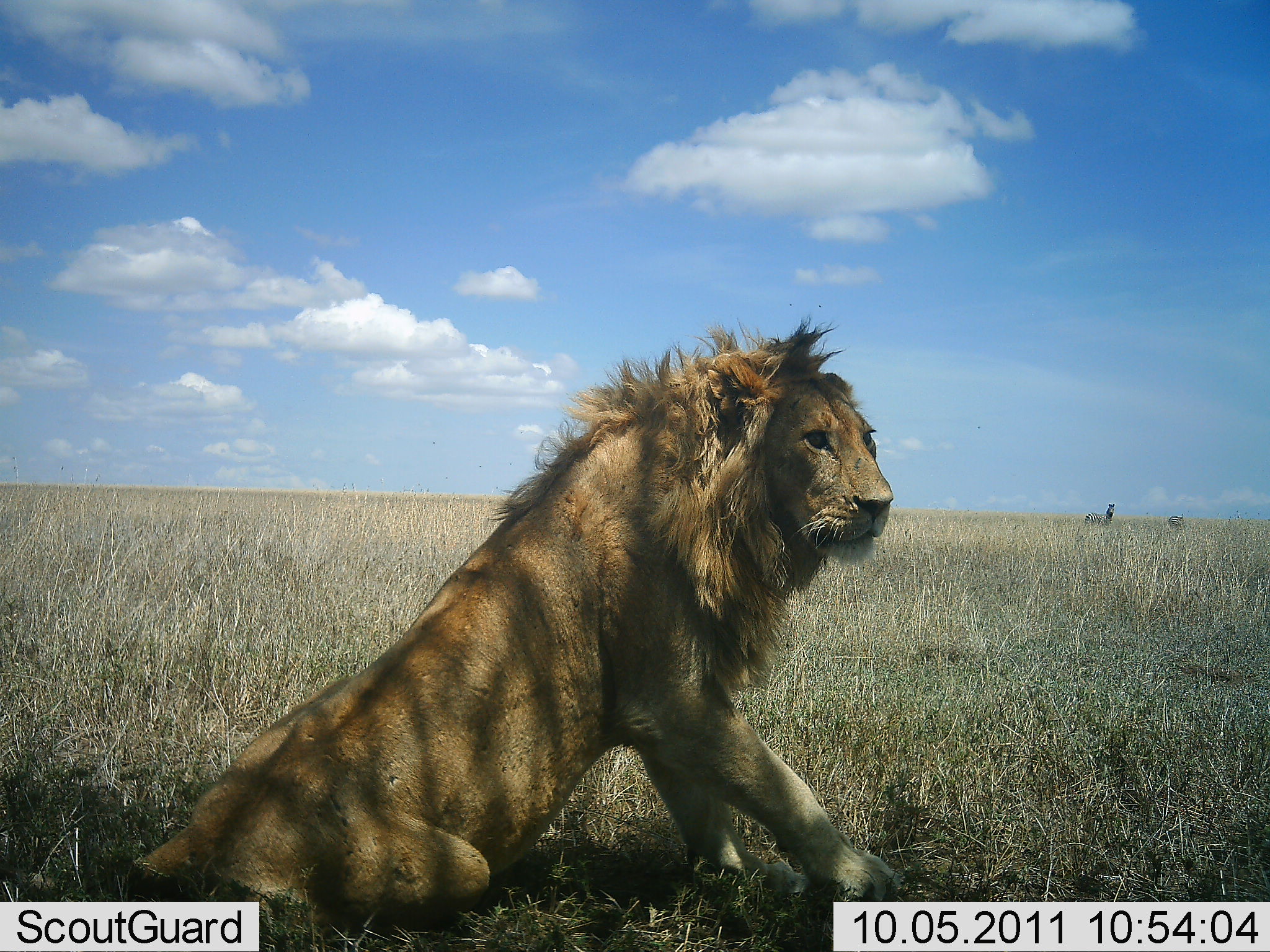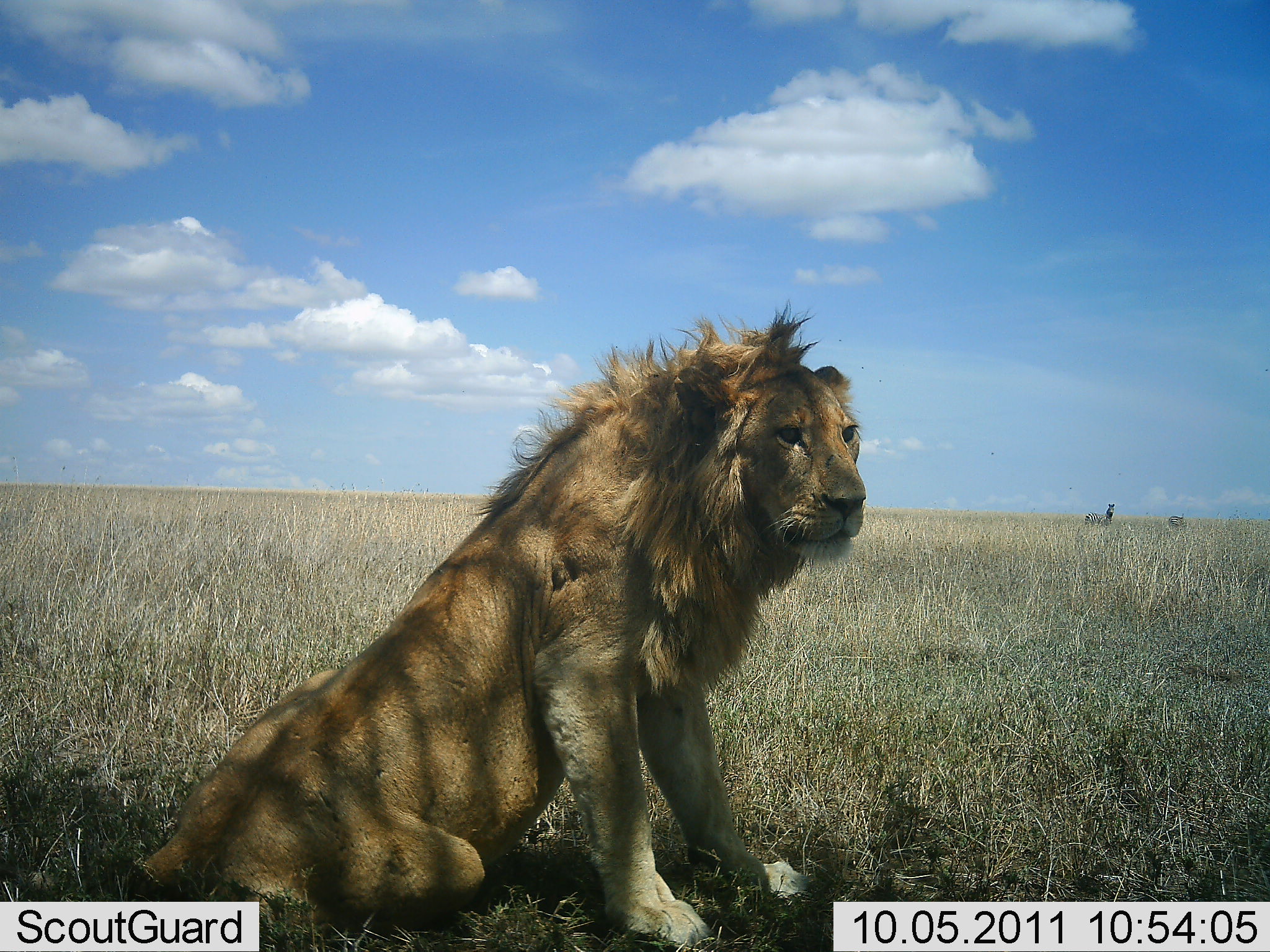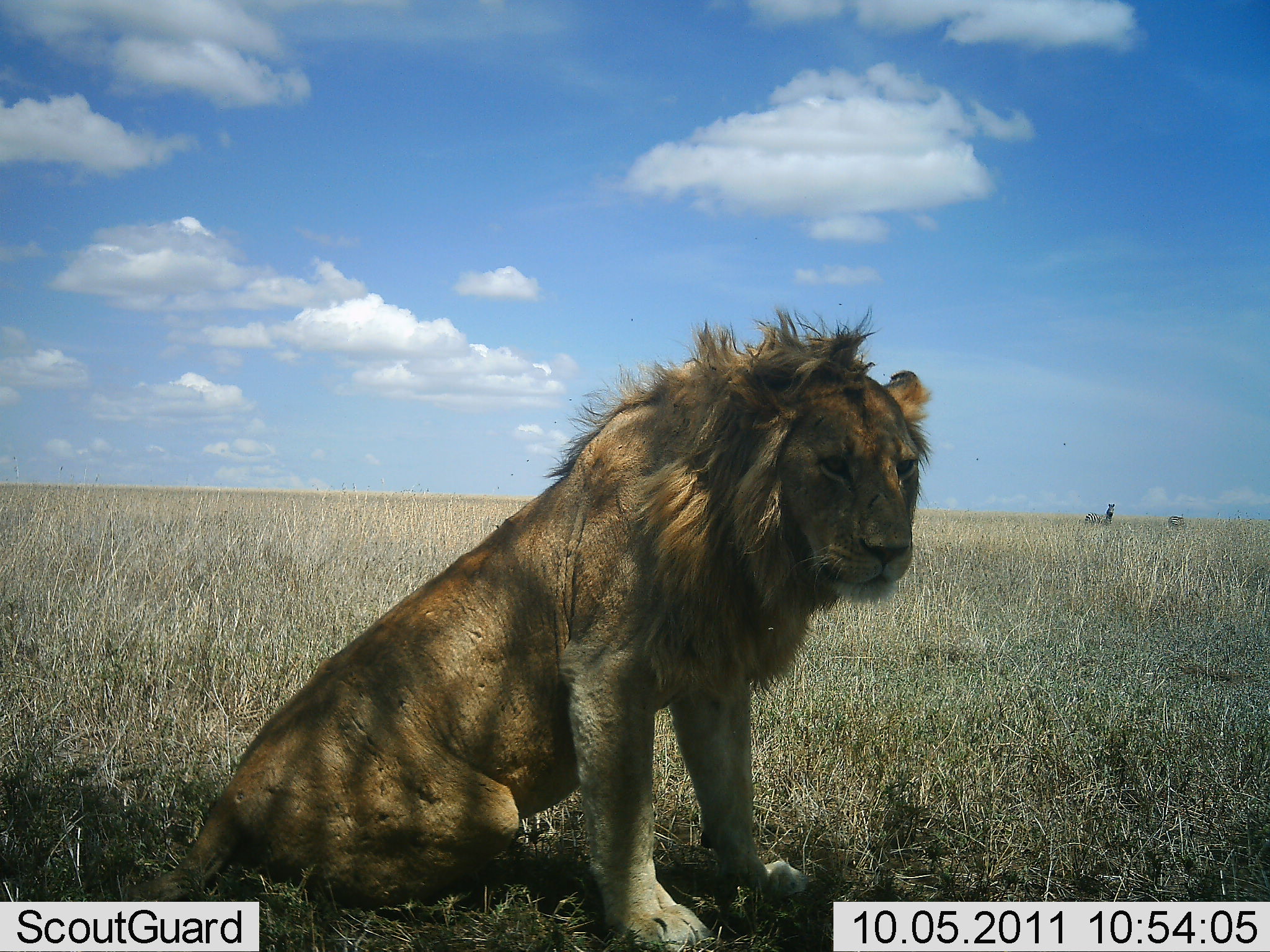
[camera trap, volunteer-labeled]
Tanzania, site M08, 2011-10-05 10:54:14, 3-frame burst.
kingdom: Animalia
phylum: Chordata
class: Mammalia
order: Carnivora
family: Felidae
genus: Panthera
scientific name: Panthera leo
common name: lion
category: lionmale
Lionmale (lion) (Panthera leo), count 1. Behavior (volunteer vote fractions): standing 0%, resting 100%, moving 0%, interacting 0%. Young present (vote fraction): 0%. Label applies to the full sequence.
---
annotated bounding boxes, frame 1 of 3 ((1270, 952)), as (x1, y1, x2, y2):
animal: (123, 314, 904, 943)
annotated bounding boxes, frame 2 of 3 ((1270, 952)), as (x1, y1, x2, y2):
animal: (122, 298, 868, 952)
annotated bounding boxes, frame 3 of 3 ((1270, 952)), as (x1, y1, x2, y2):
animal: (120, 304, 936, 951)